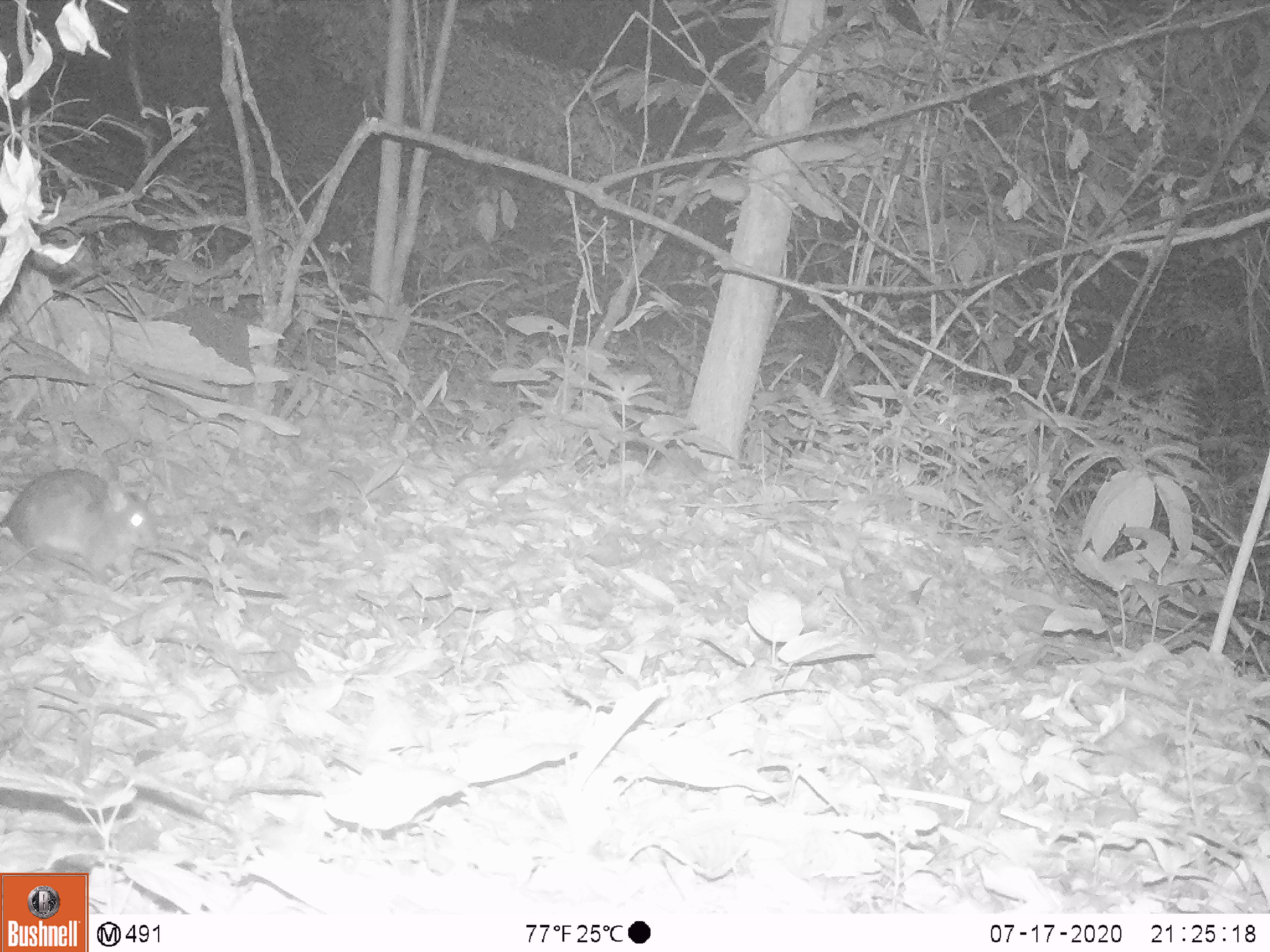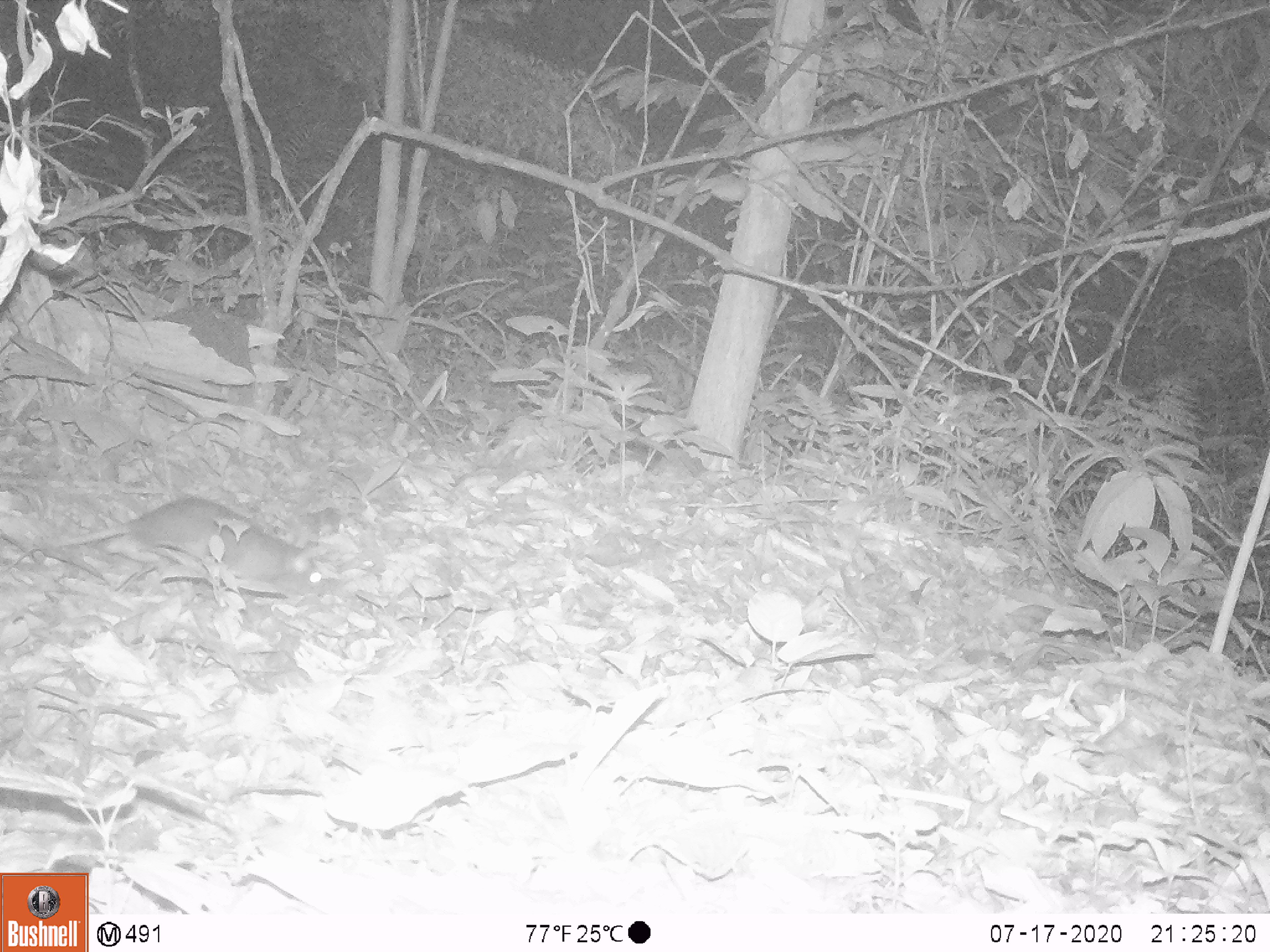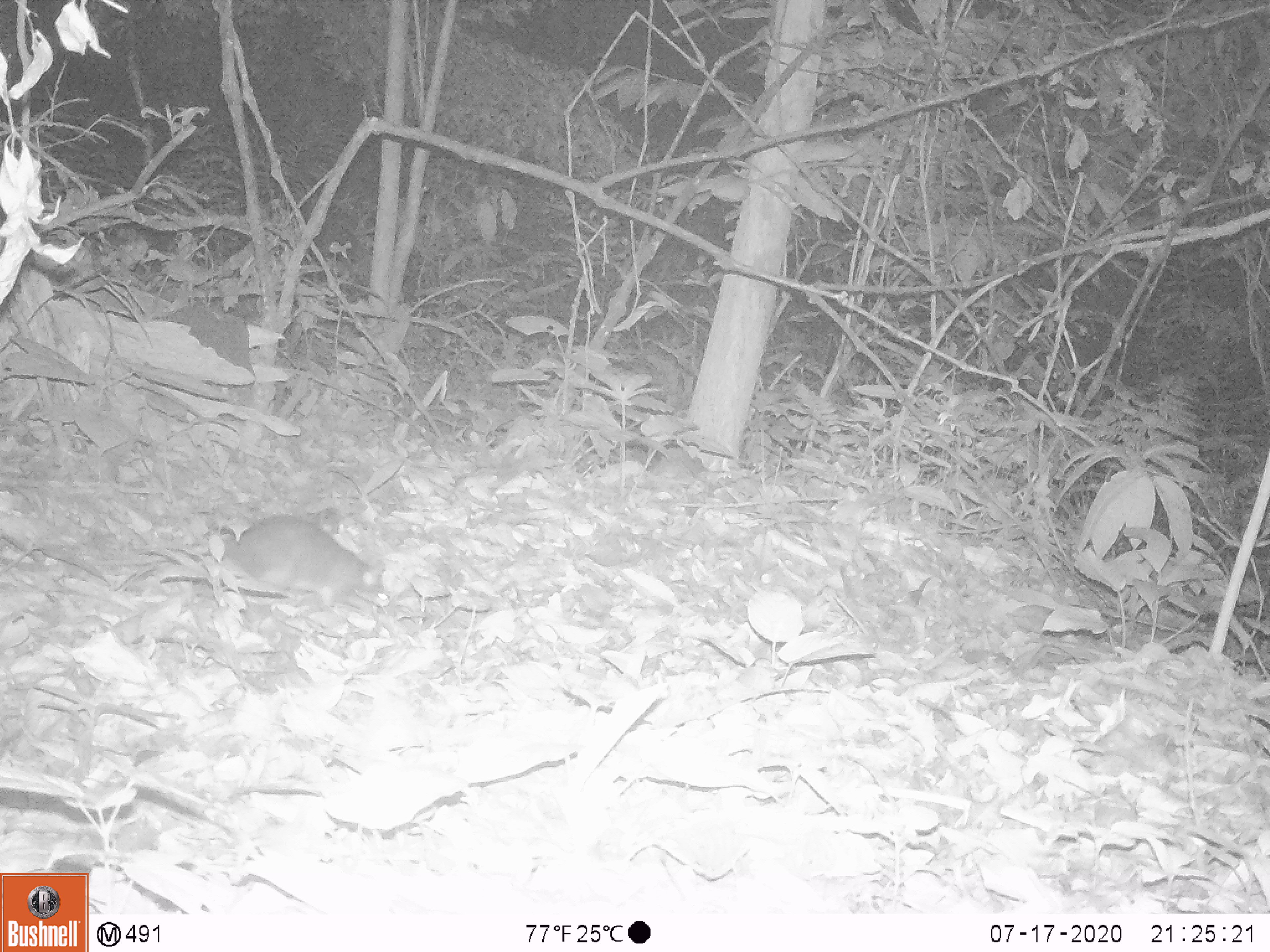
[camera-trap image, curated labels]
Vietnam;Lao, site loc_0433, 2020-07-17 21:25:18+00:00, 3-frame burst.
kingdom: Animalia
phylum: Chordata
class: Mammalia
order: Rodentia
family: Muridae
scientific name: Muridae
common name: old-world mice and rats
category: unidentified murid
Unidentified murid (old-world mice and rats) (Muridae). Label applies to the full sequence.